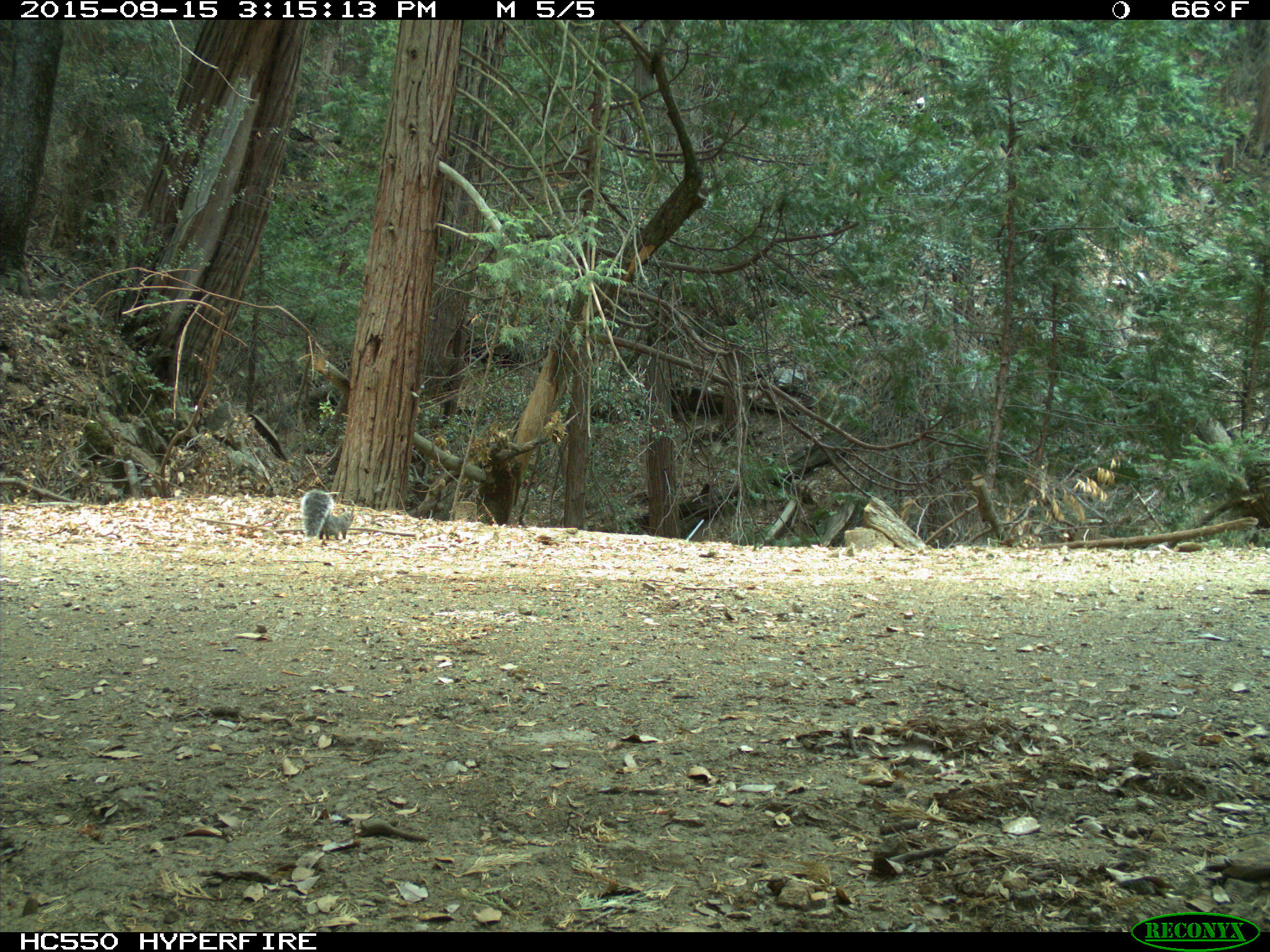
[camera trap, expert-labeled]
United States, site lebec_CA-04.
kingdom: Animalia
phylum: Chordata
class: Mammalia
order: Rodentia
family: Sciuridae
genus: Sciurus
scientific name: Sciurus carolinensis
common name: eastern gray squirrel